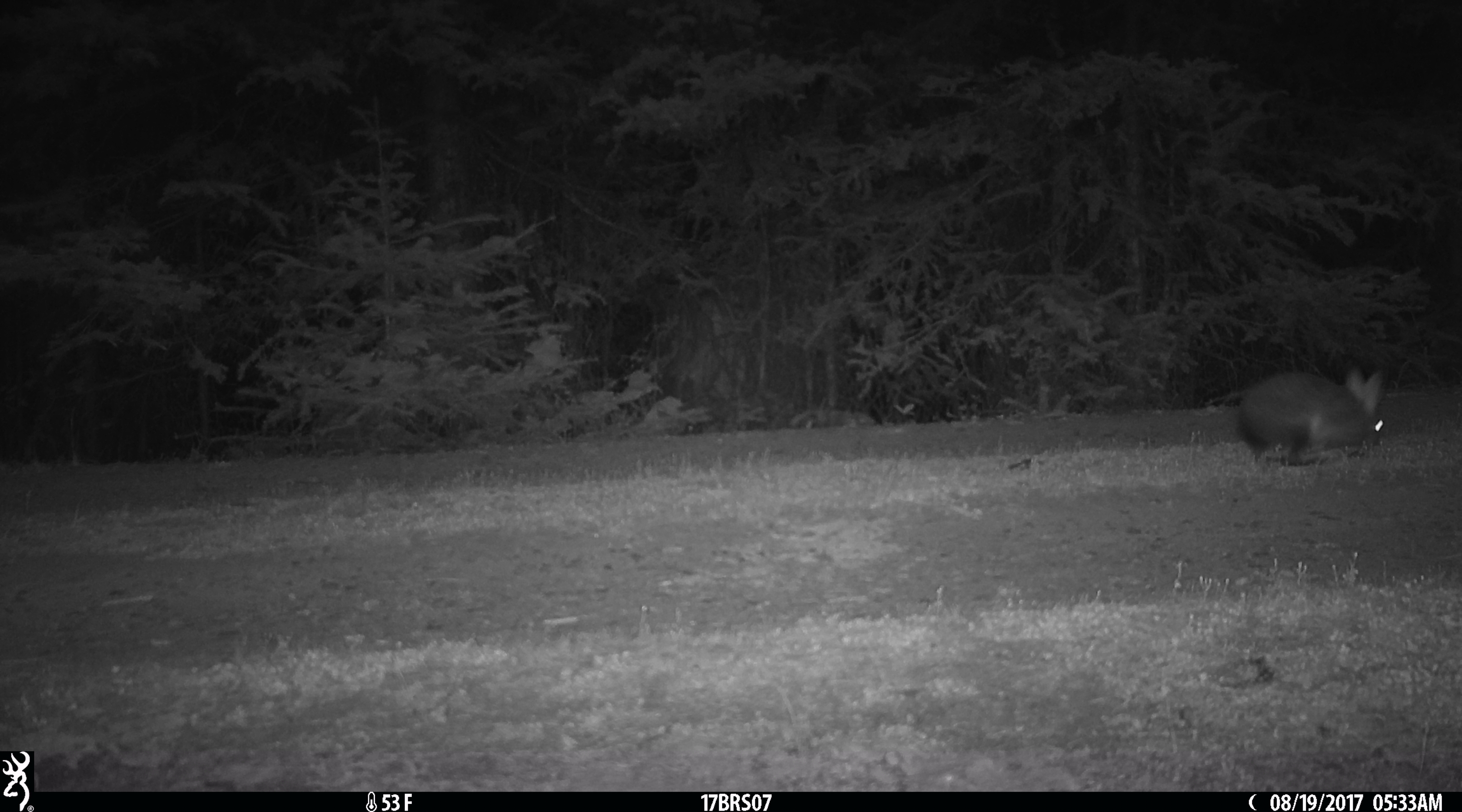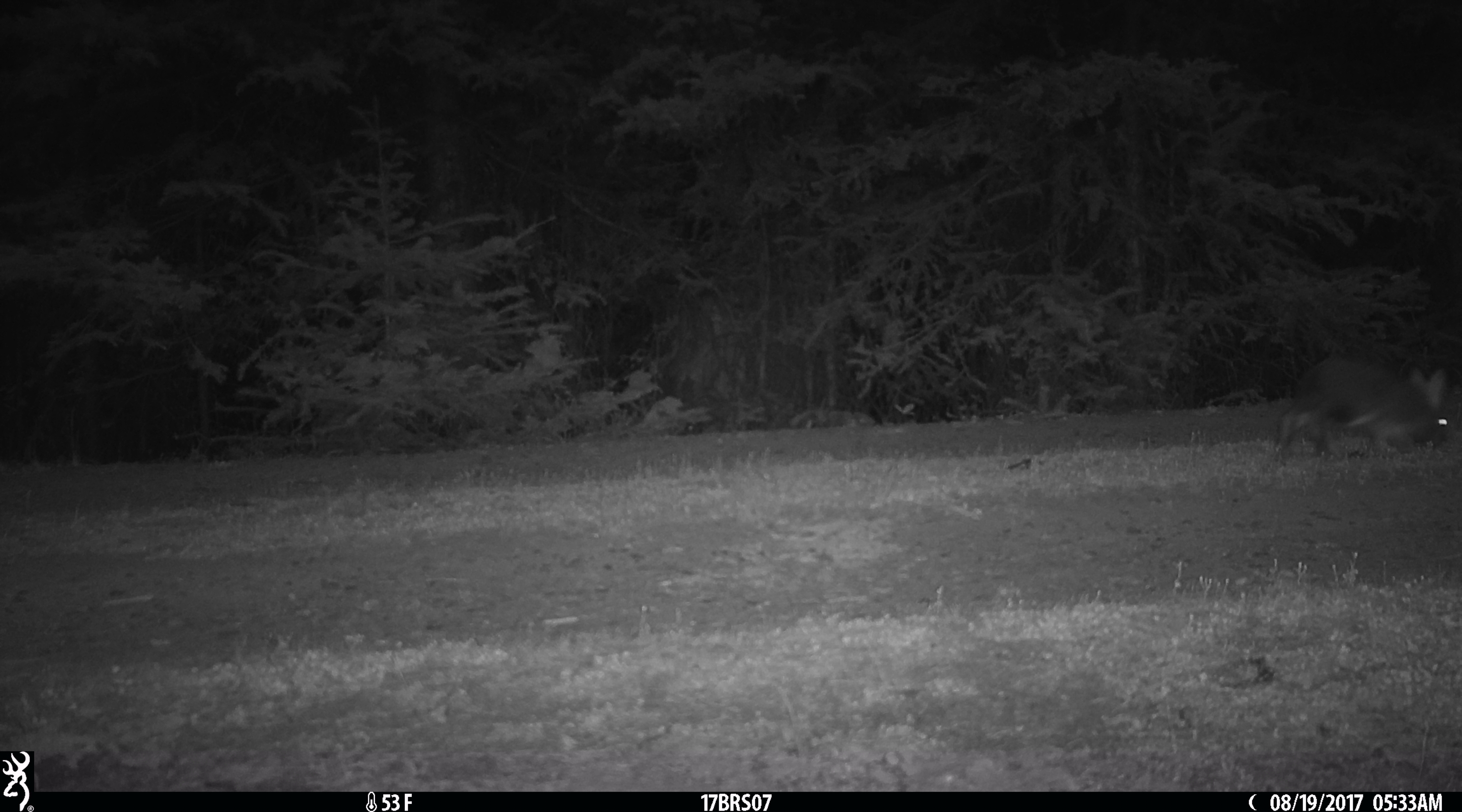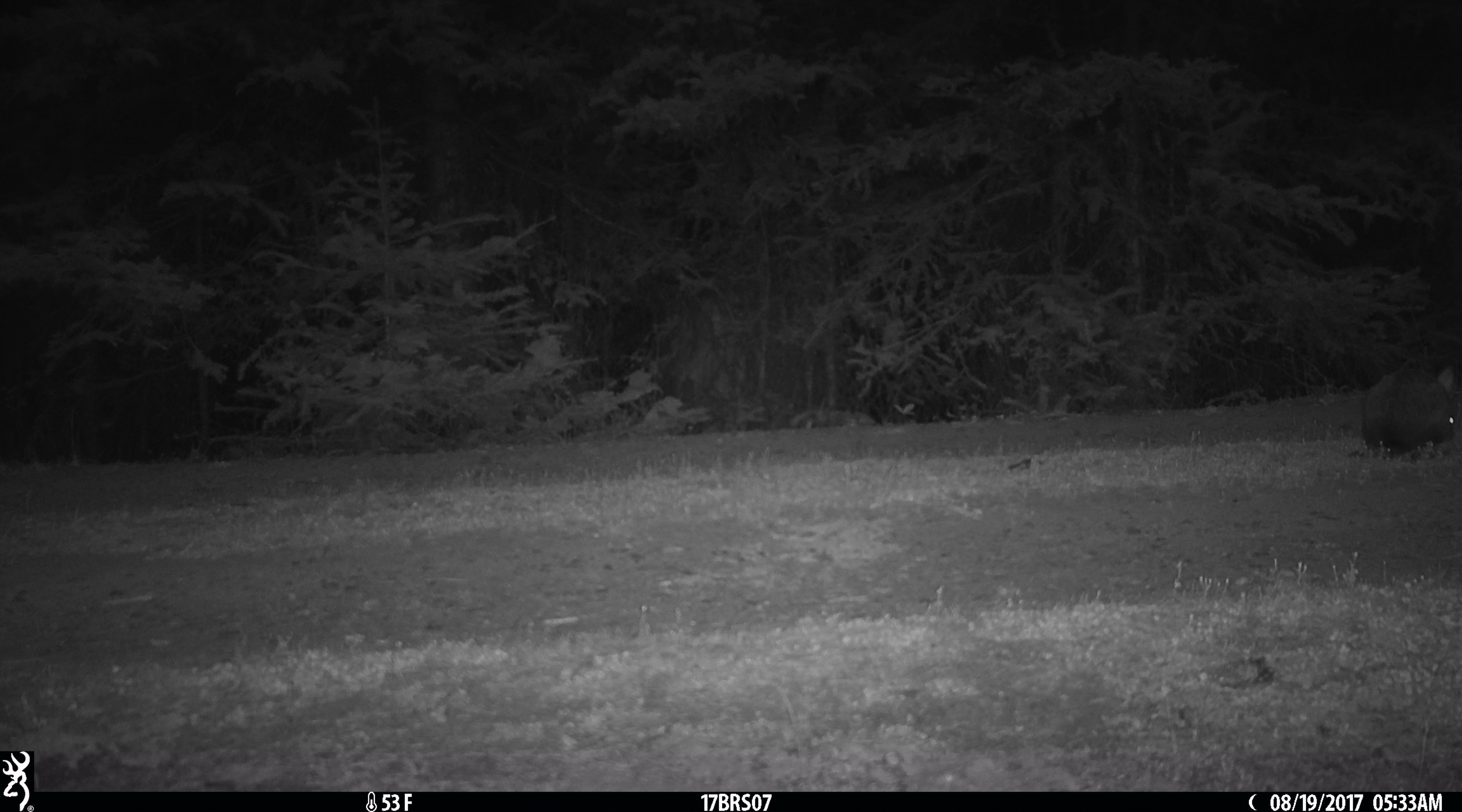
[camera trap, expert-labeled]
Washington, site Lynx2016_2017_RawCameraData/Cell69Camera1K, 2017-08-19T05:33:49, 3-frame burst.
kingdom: Animalia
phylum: Chordata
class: Mammalia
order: Lagomorpha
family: Leporidae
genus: Lepus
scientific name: Lepus americanus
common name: snowshoe hare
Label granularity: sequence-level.